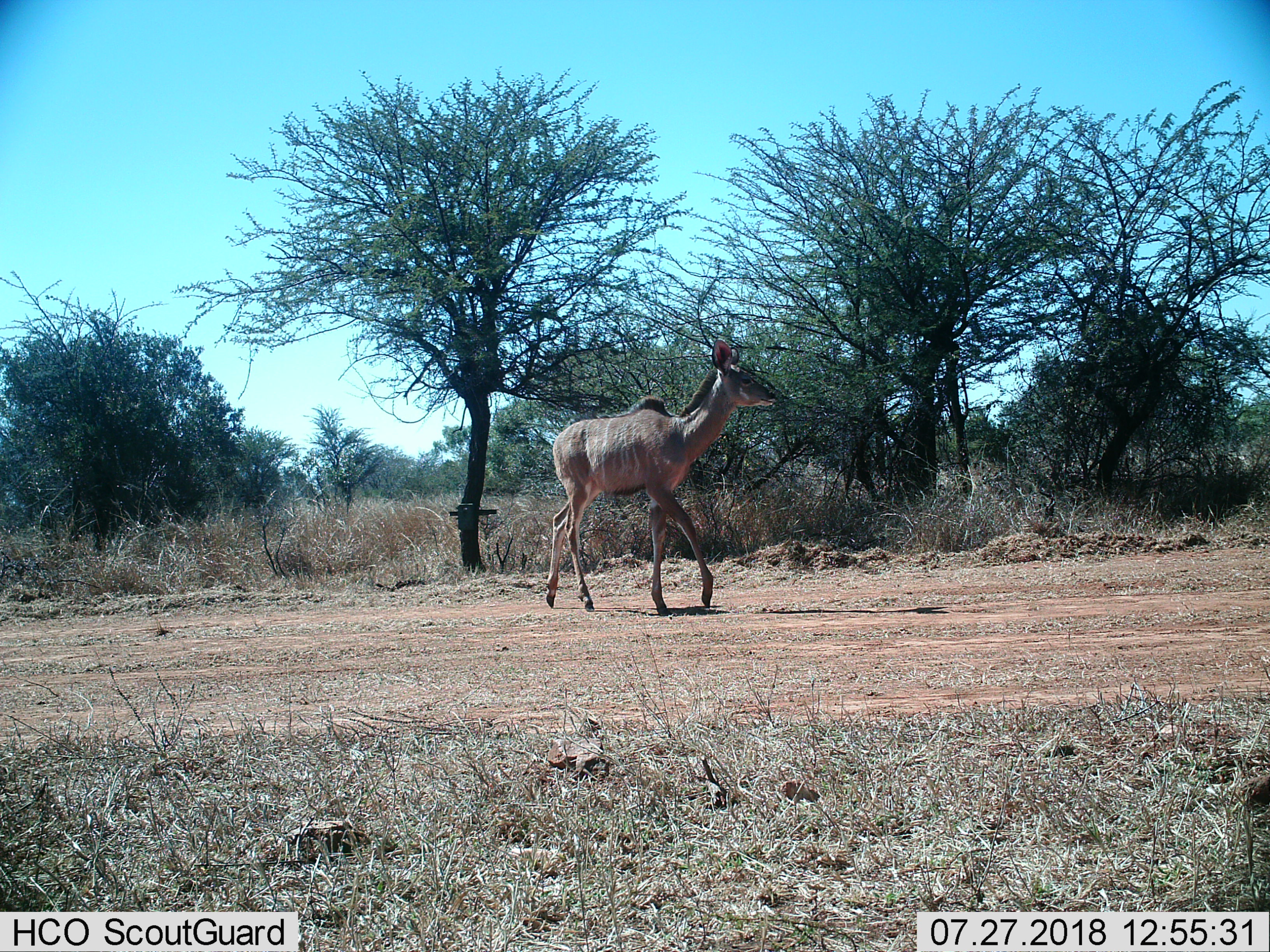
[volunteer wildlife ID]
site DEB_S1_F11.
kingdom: Animalia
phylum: Chordata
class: Mammalia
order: Artiodactyla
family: Bovidae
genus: Tragelaphus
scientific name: Tragelaphus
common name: kudu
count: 1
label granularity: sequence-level